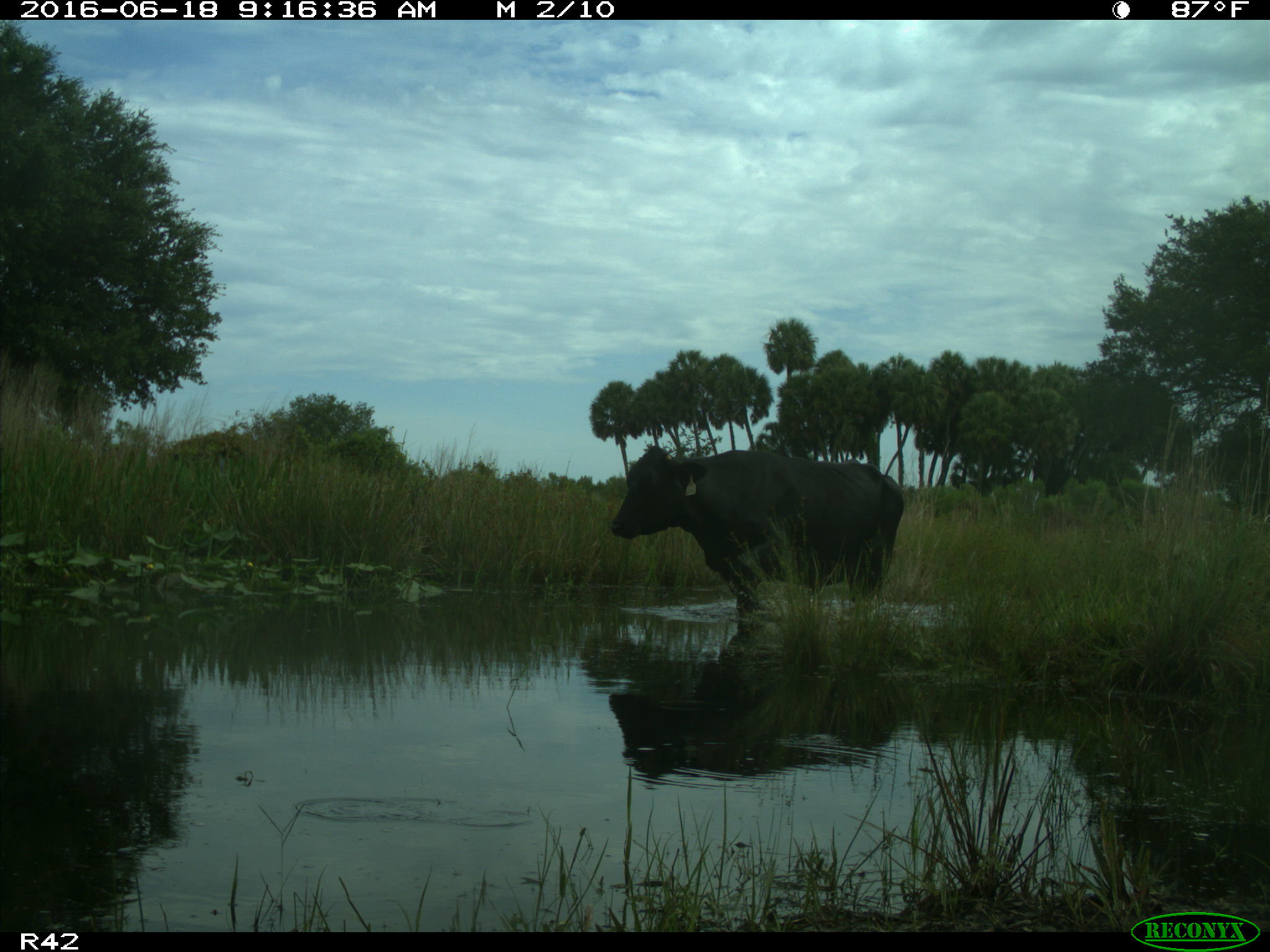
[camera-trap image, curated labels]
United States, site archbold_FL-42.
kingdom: Animalia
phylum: Chordata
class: Mammalia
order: Artiodactyla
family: Bovidae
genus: Bos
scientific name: Bos taurus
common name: domestic cow